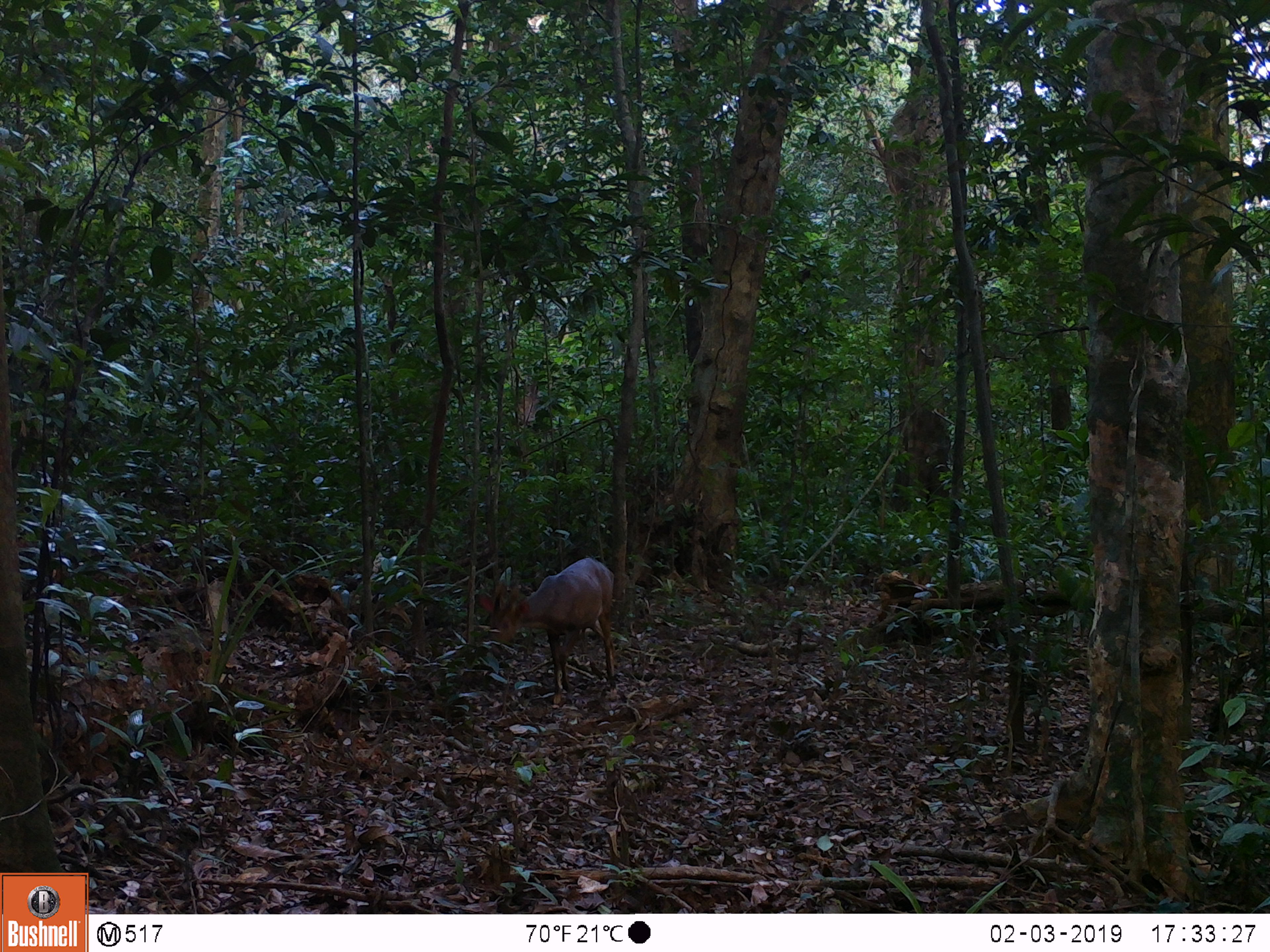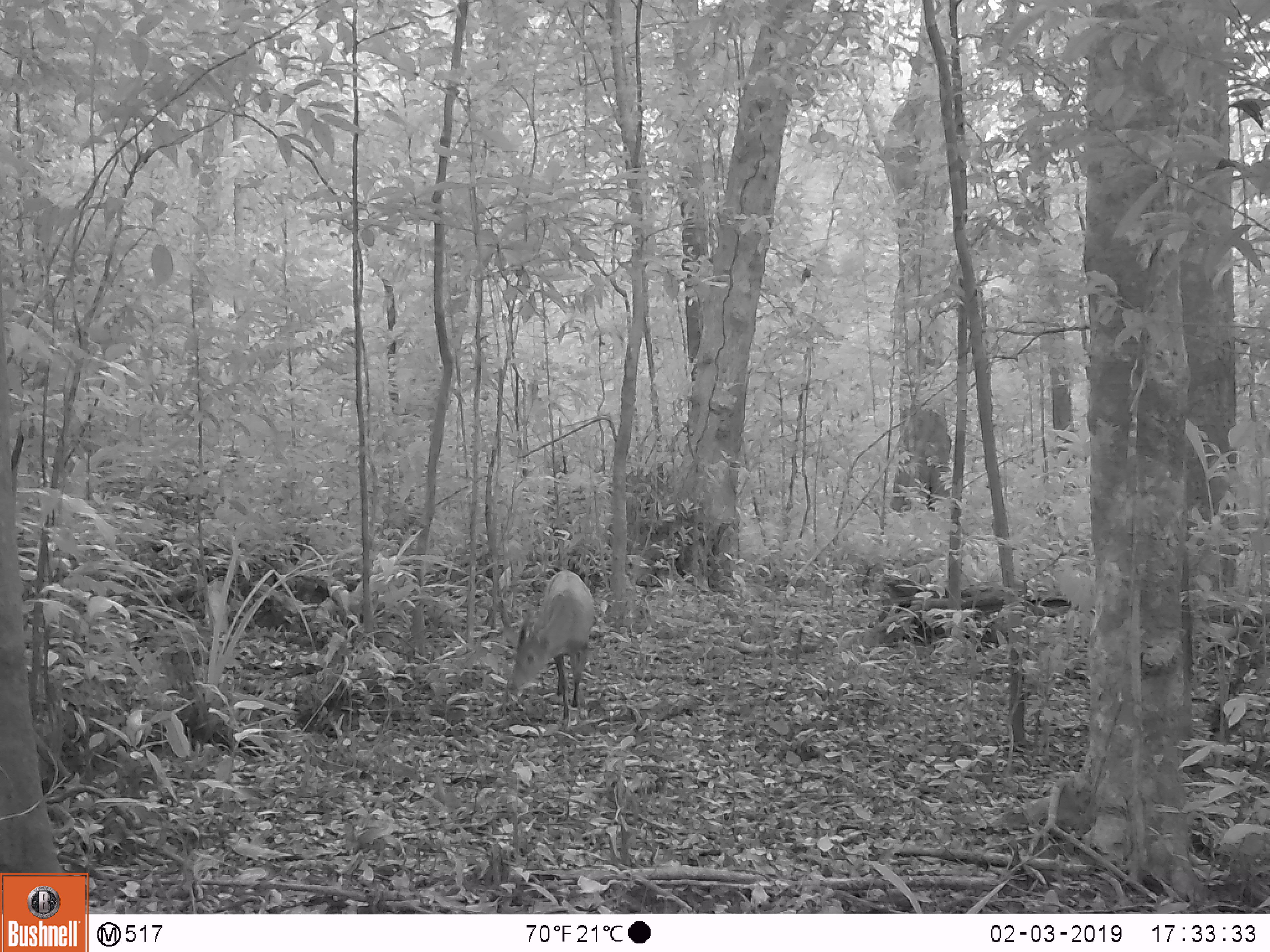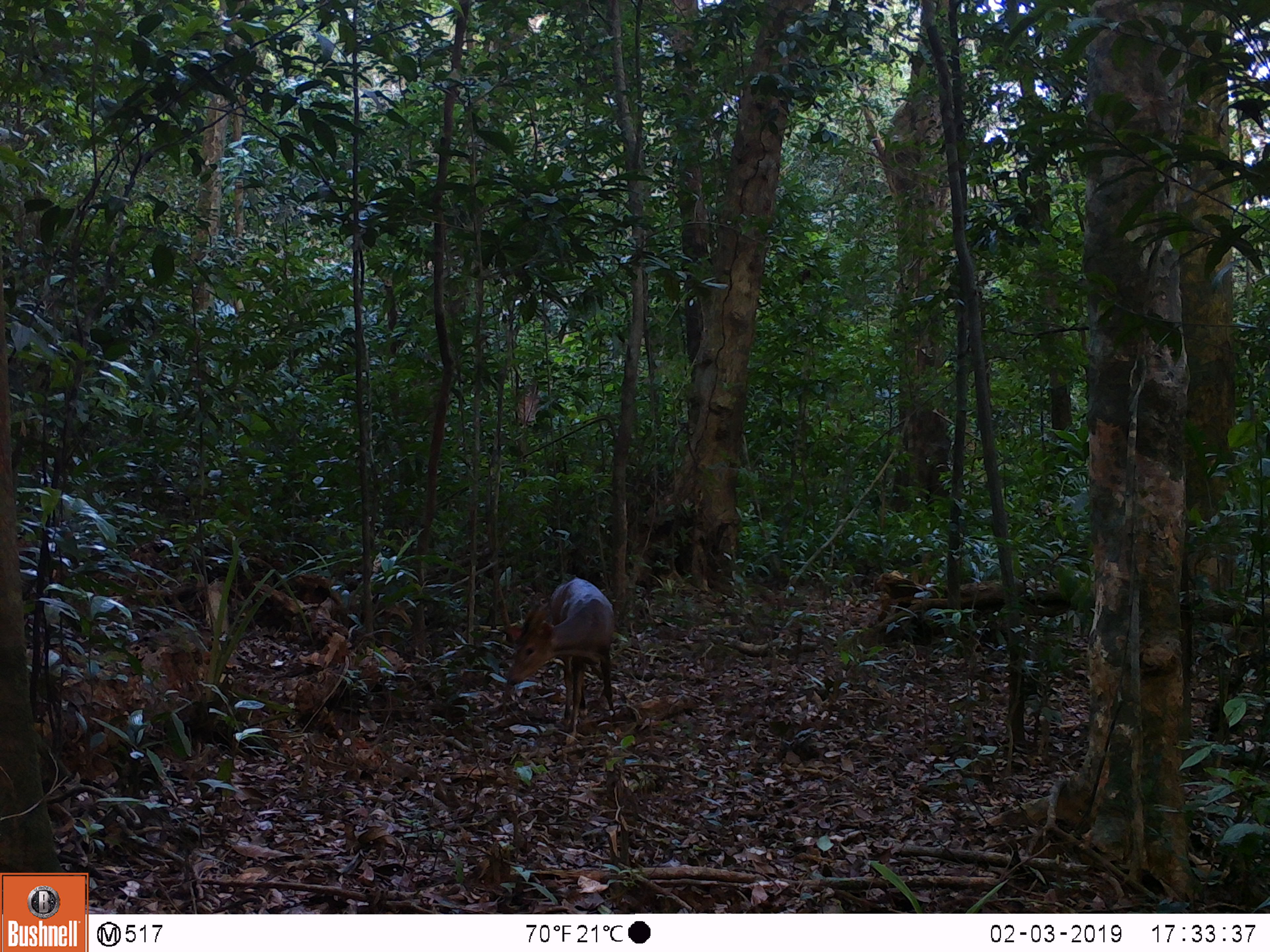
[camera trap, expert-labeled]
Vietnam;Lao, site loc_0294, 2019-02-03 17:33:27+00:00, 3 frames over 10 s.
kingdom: Animalia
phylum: Chordata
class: Mammalia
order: Artiodactyla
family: Cervidae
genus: Muntiacus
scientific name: Muntiacus vuquangensis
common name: large-antlered muntjac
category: large antlered muntjac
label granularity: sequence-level